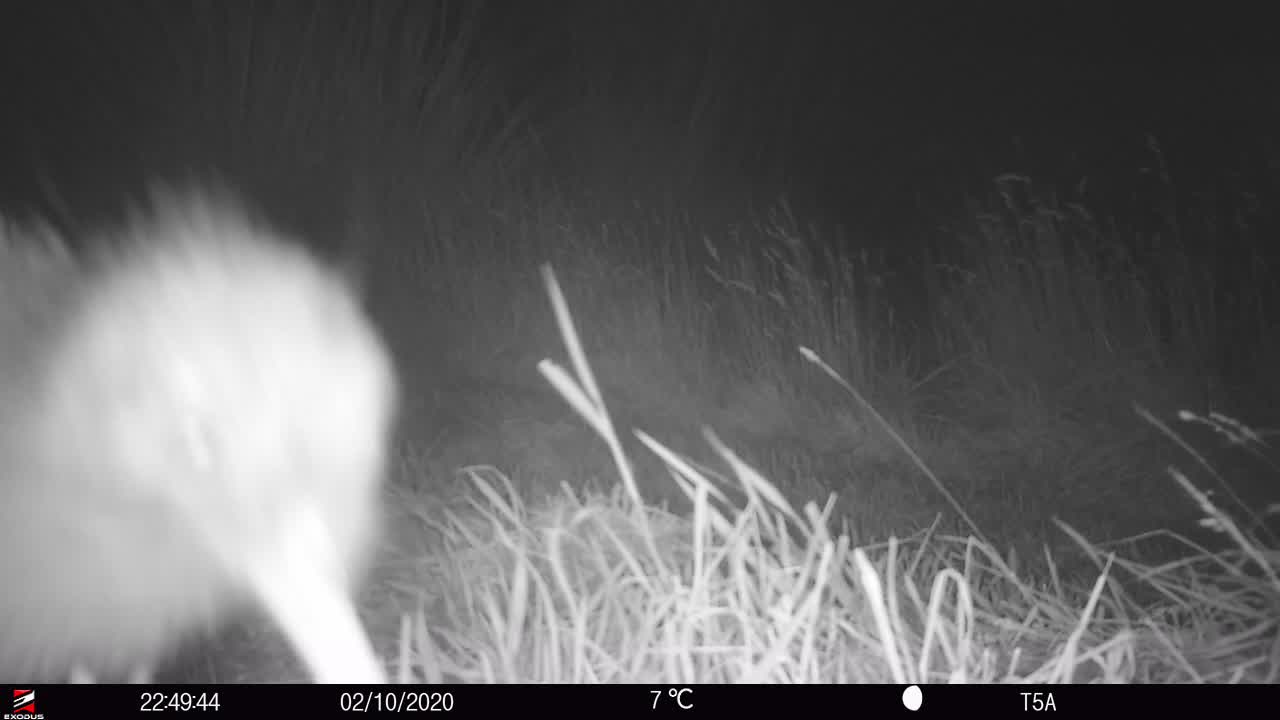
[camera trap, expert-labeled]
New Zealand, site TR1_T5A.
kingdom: Animalia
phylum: Chordata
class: Aves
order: Apterygiformes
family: Apterygidae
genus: Apteryx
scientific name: Apteryx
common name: kiwi